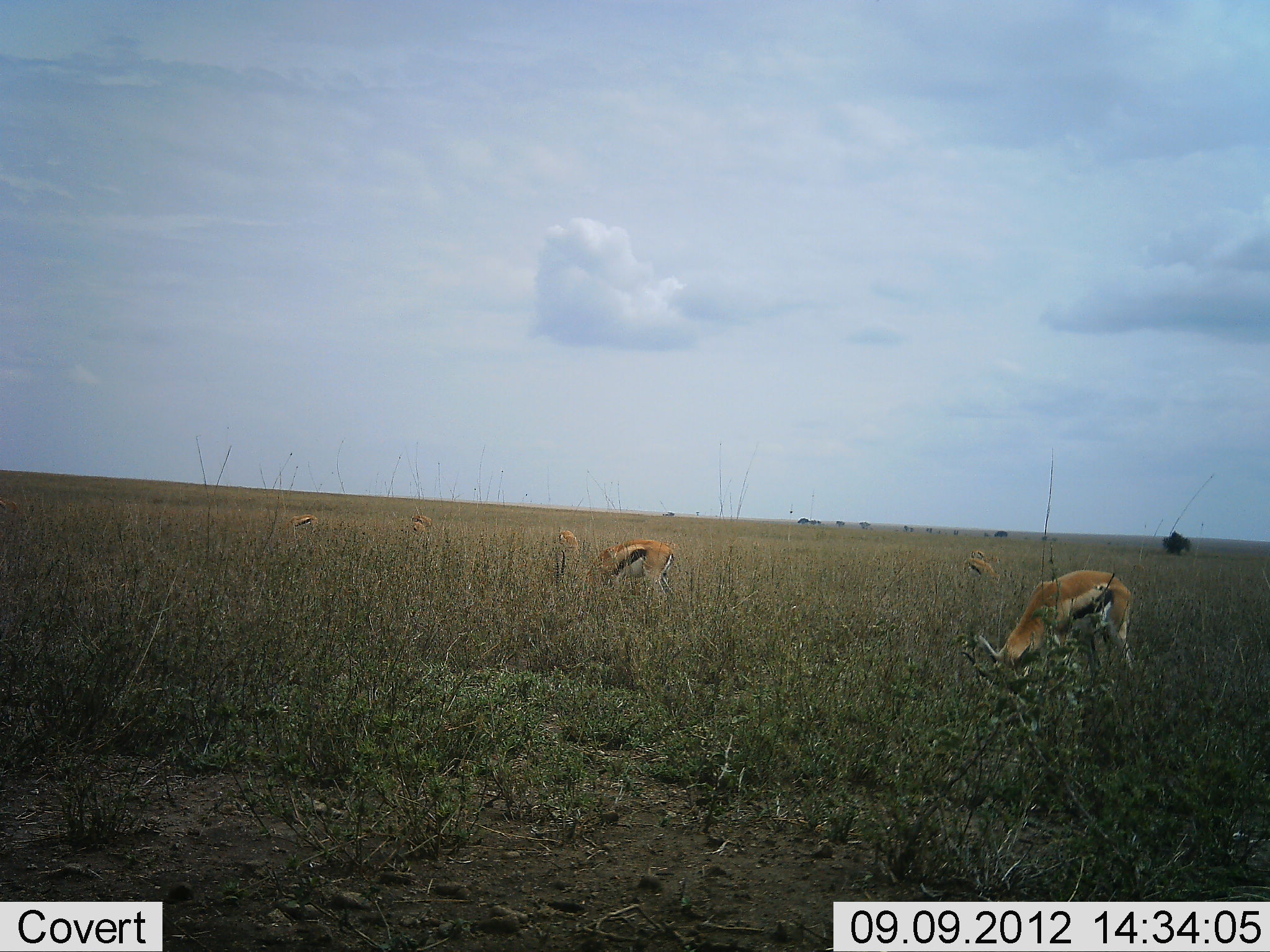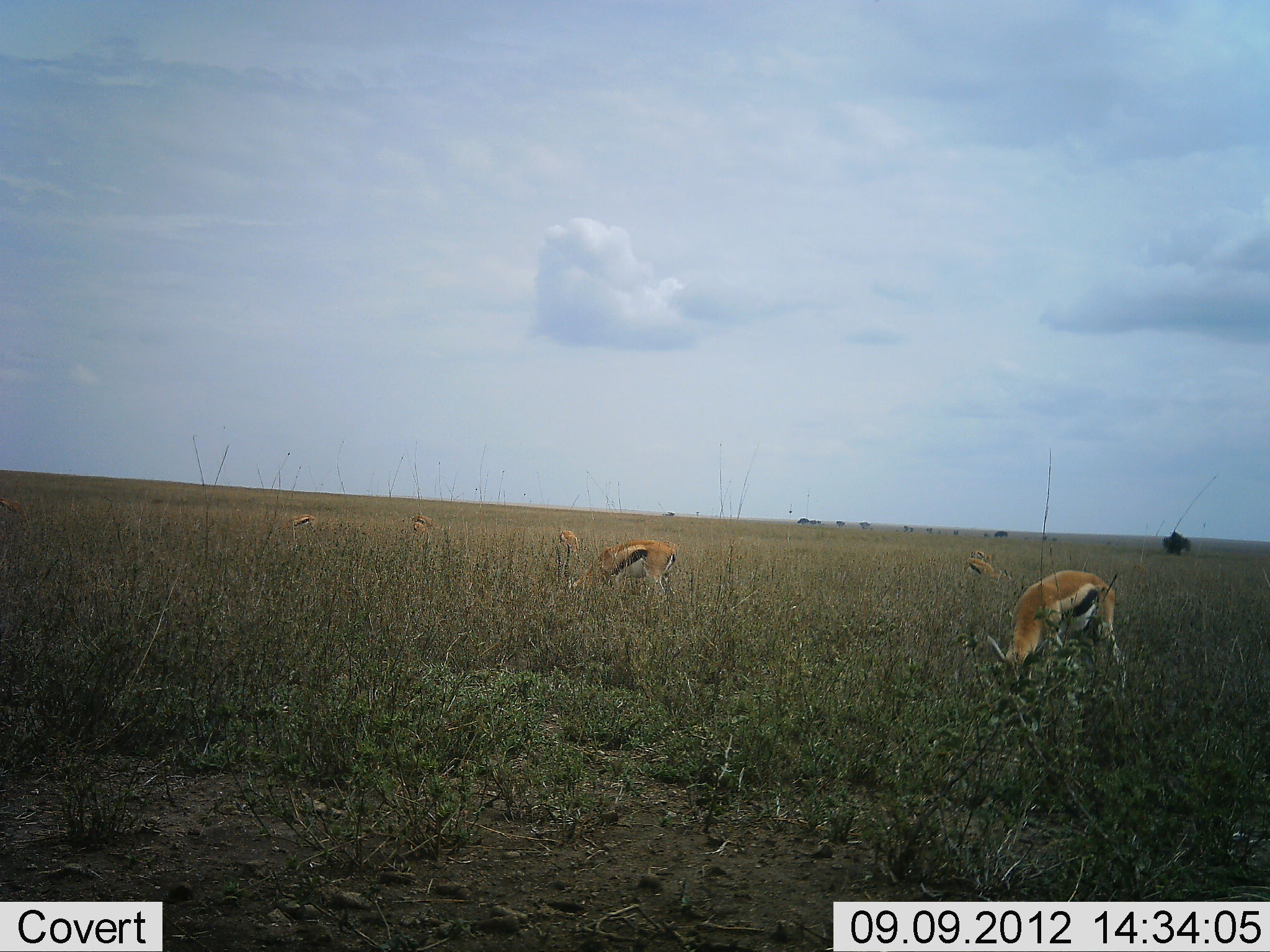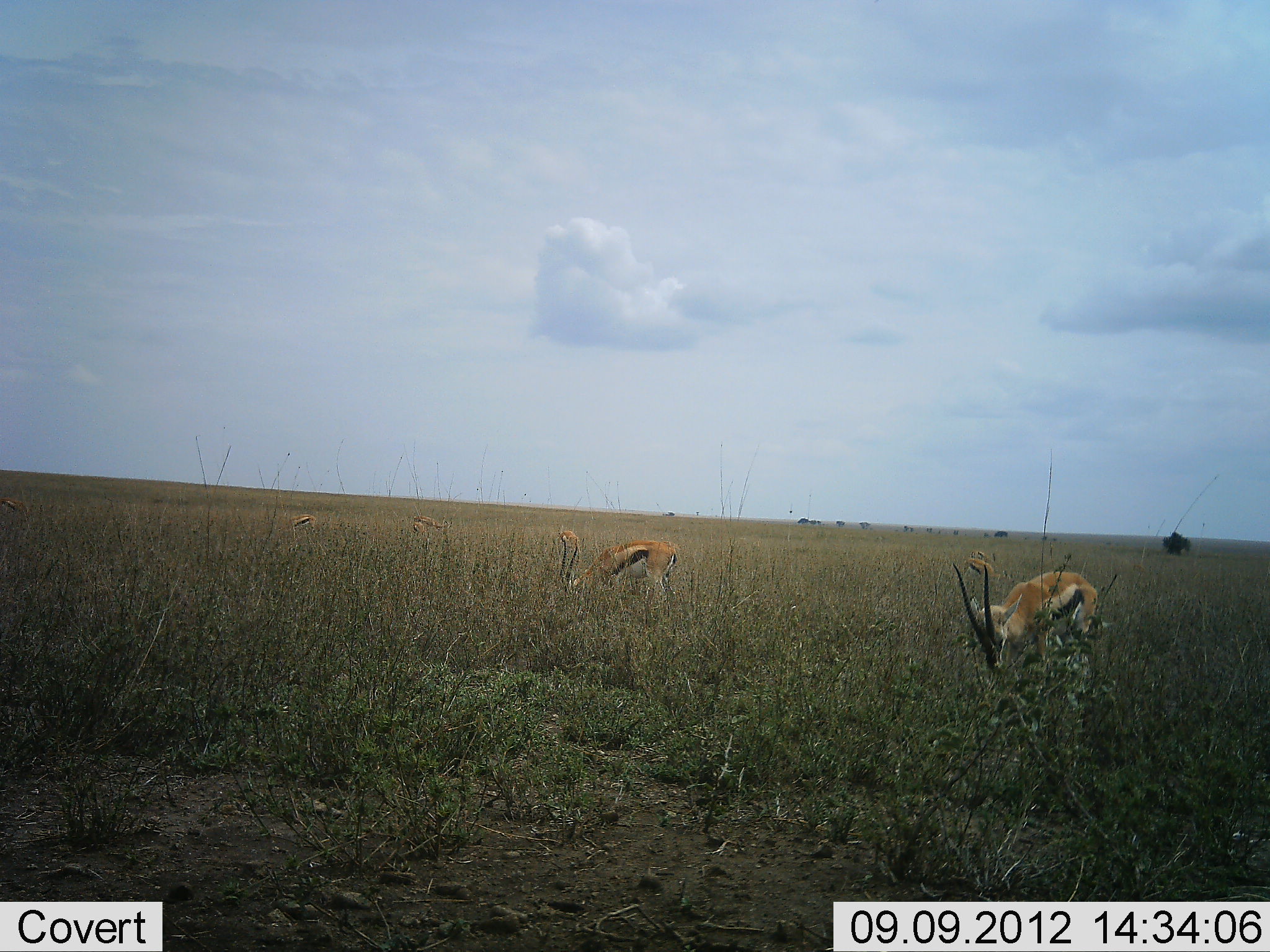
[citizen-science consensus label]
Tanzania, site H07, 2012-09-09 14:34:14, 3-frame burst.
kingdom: Animalia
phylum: Chordata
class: Mammalia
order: Artiodactyla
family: Bovidae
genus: Eudorcas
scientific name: Eudorcas thomsonii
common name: thomson's gazelle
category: gazellethomsons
Gazellethomsons (thomson's gazelle) (Eudorcas thomsonii), count 6. Behavior (volunteer vote fractions): standing 30%, resting 0%, moving 0%, interacting 0%. Young present (vote fraction): 0%. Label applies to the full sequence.